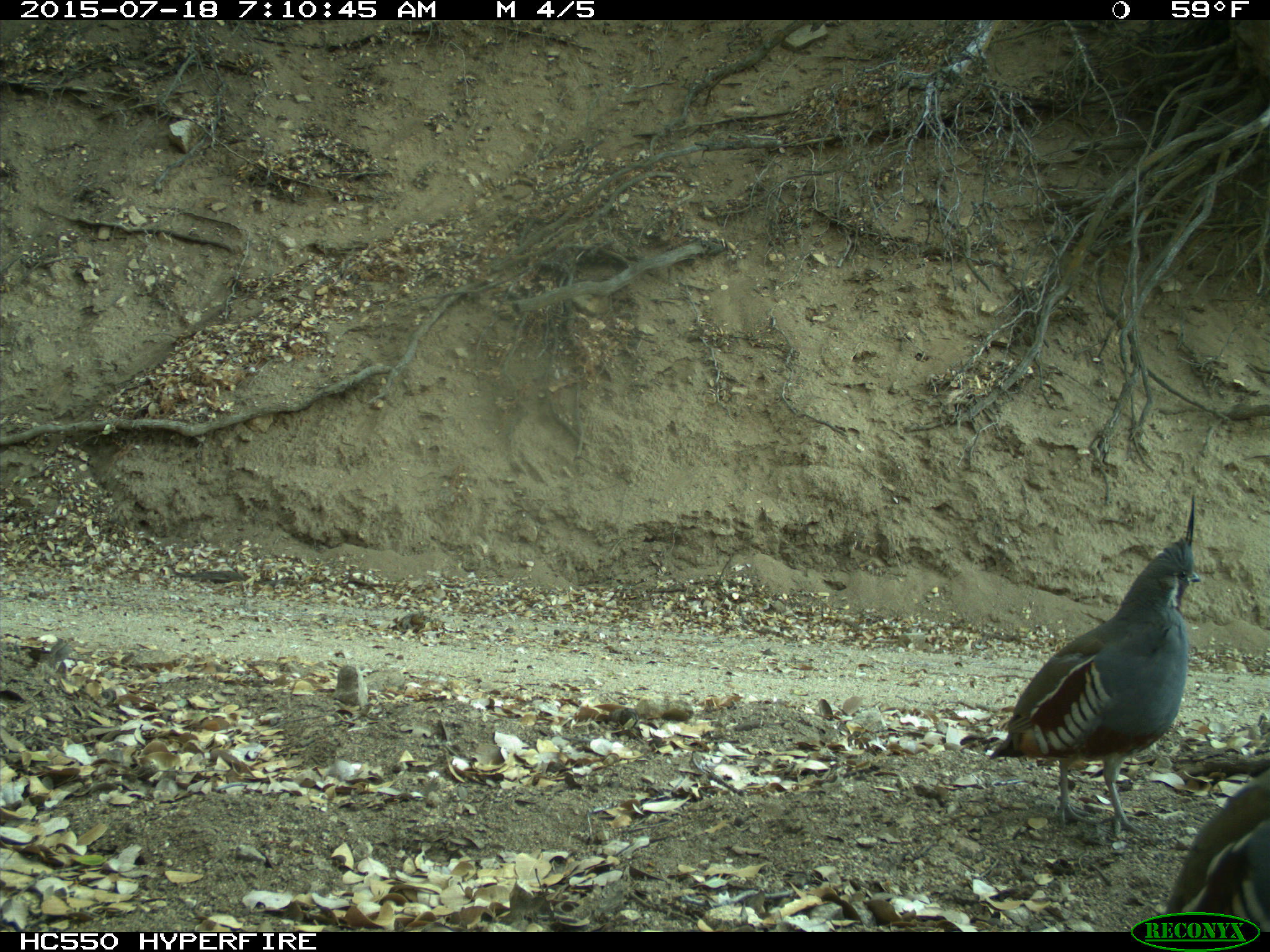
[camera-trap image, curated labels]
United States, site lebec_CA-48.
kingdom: Animalia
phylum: Chordata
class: Aves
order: Galliformes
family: Odontophoridae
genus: Callipepla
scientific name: Callipepla californica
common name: california quail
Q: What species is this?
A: Callipepla californica (california quail).